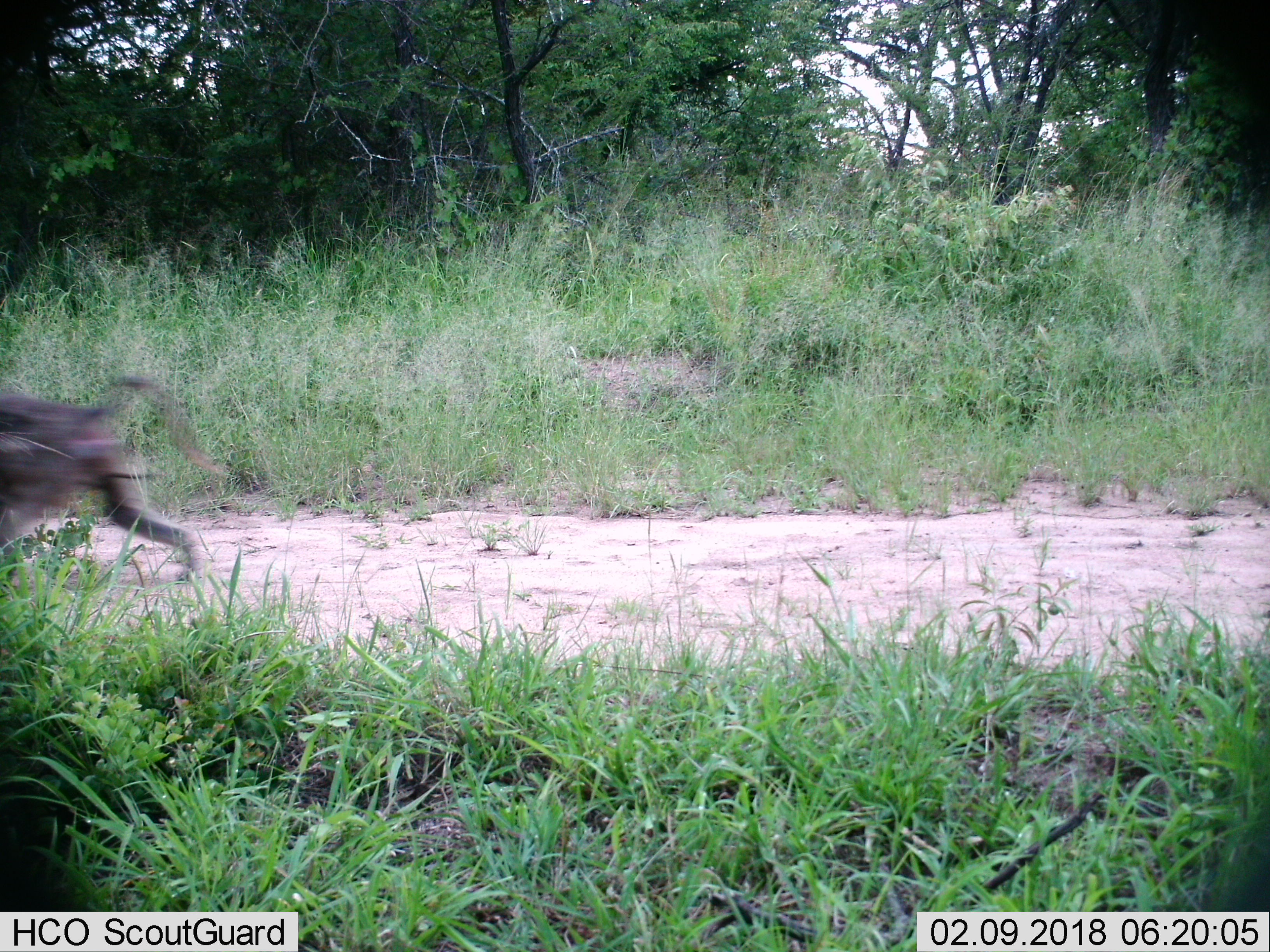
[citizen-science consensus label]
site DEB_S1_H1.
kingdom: Animalia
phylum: Chordata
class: Mammalia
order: Primates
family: Cercopithecidae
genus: Papio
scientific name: Papio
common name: baboon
Baboon (Papio), count 1. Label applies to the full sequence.